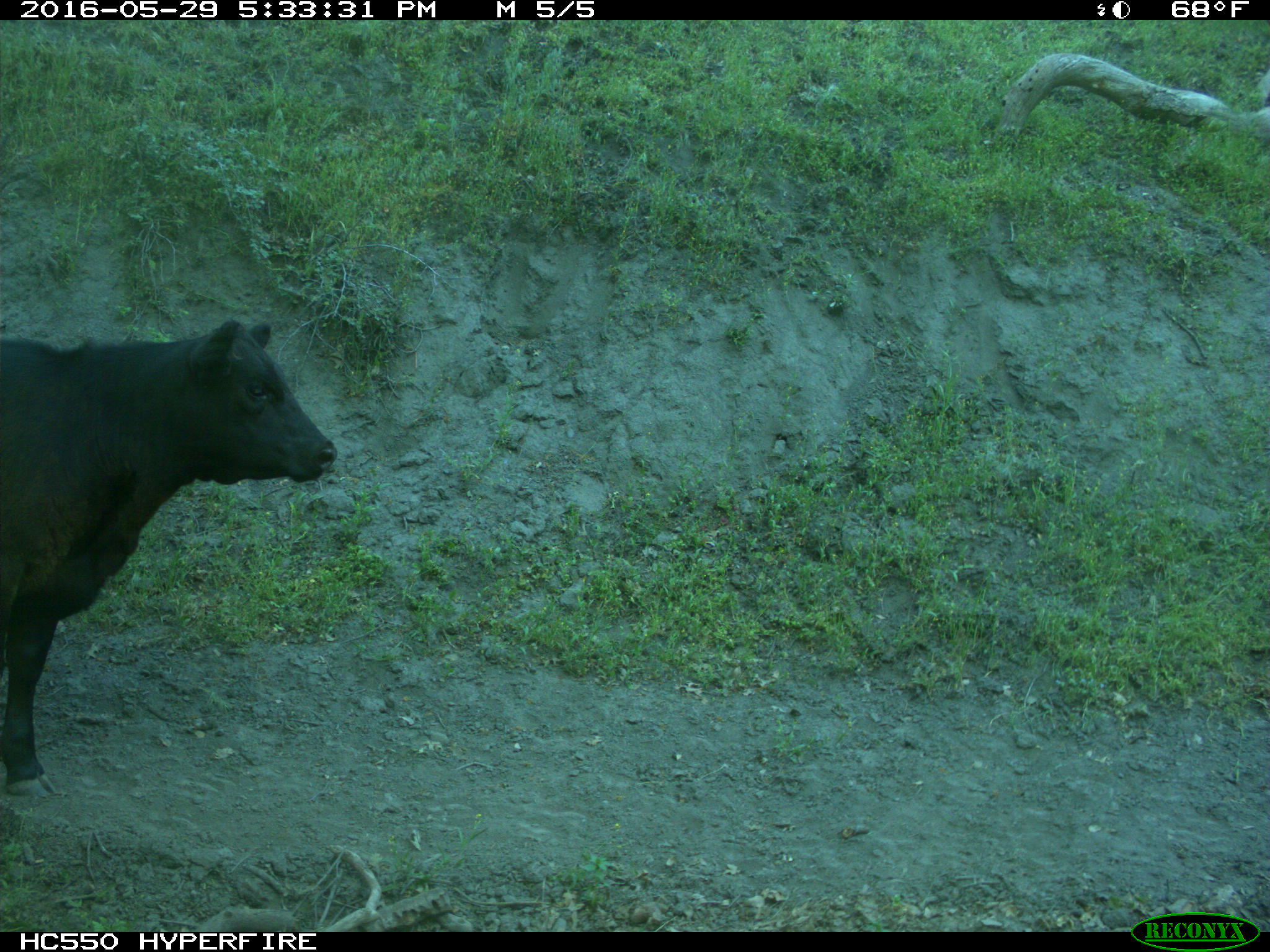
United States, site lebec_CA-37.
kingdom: Animalia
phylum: Chordata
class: Mammalia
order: Artiodactyla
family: Bovidae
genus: Bos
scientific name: Bos taurus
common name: domestic cow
Bos taurus (domestic cow).